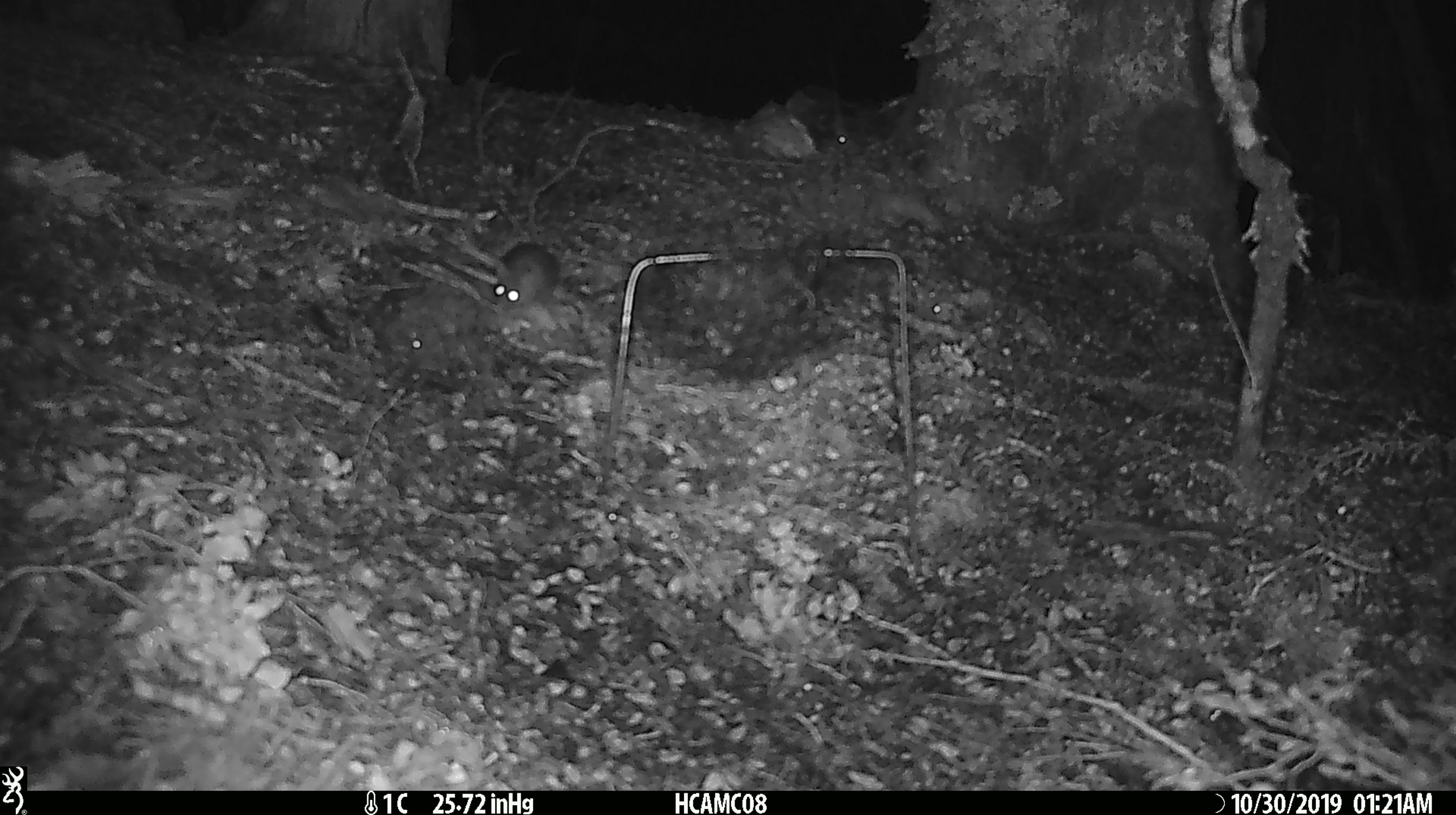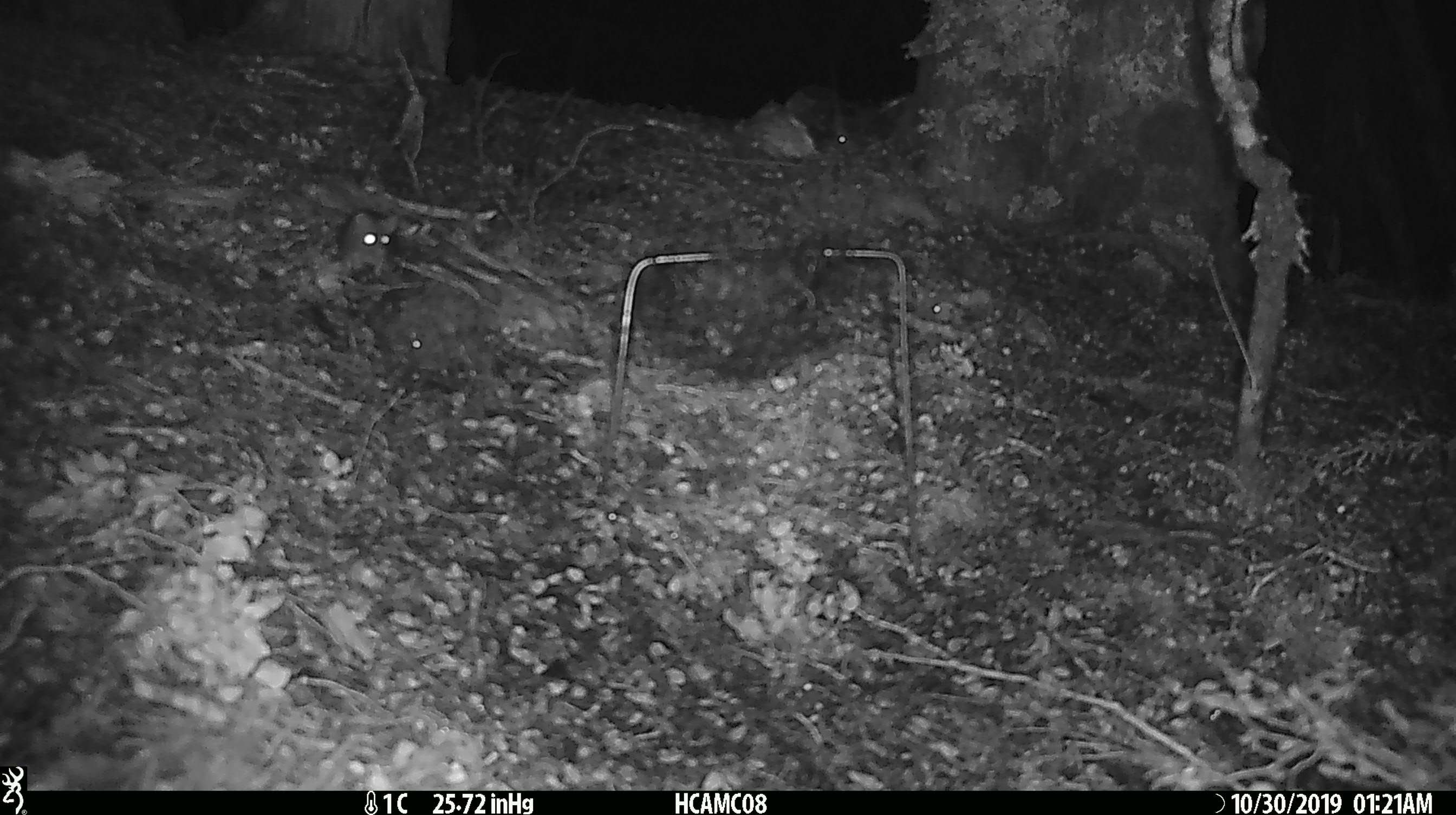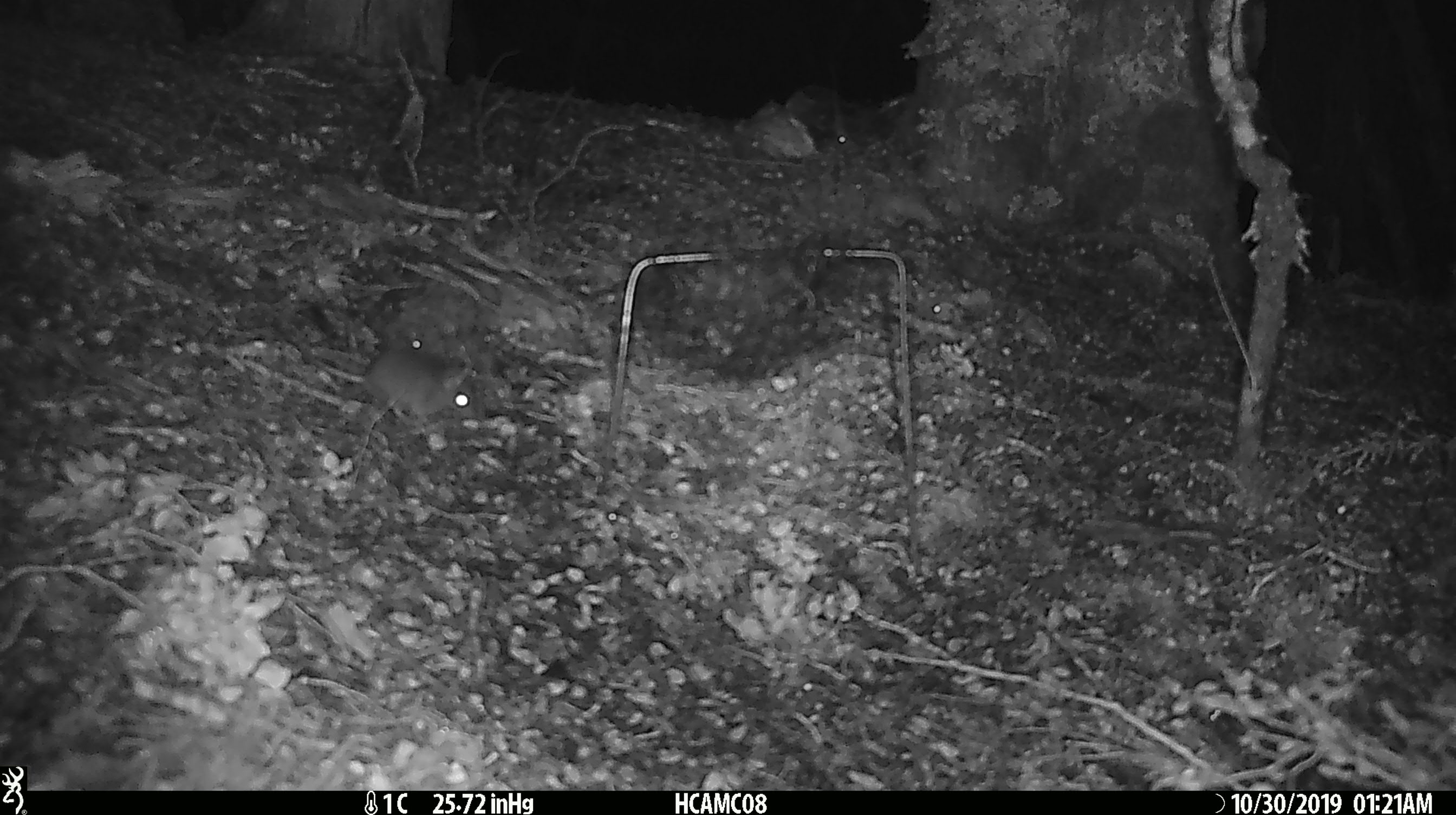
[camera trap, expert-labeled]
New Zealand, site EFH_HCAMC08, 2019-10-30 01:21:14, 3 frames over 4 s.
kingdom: Animalia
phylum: Chordata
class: Mammalia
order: Rodentia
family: Muridae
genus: Mus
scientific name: Mus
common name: mouse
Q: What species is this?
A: Mouse (Mus).